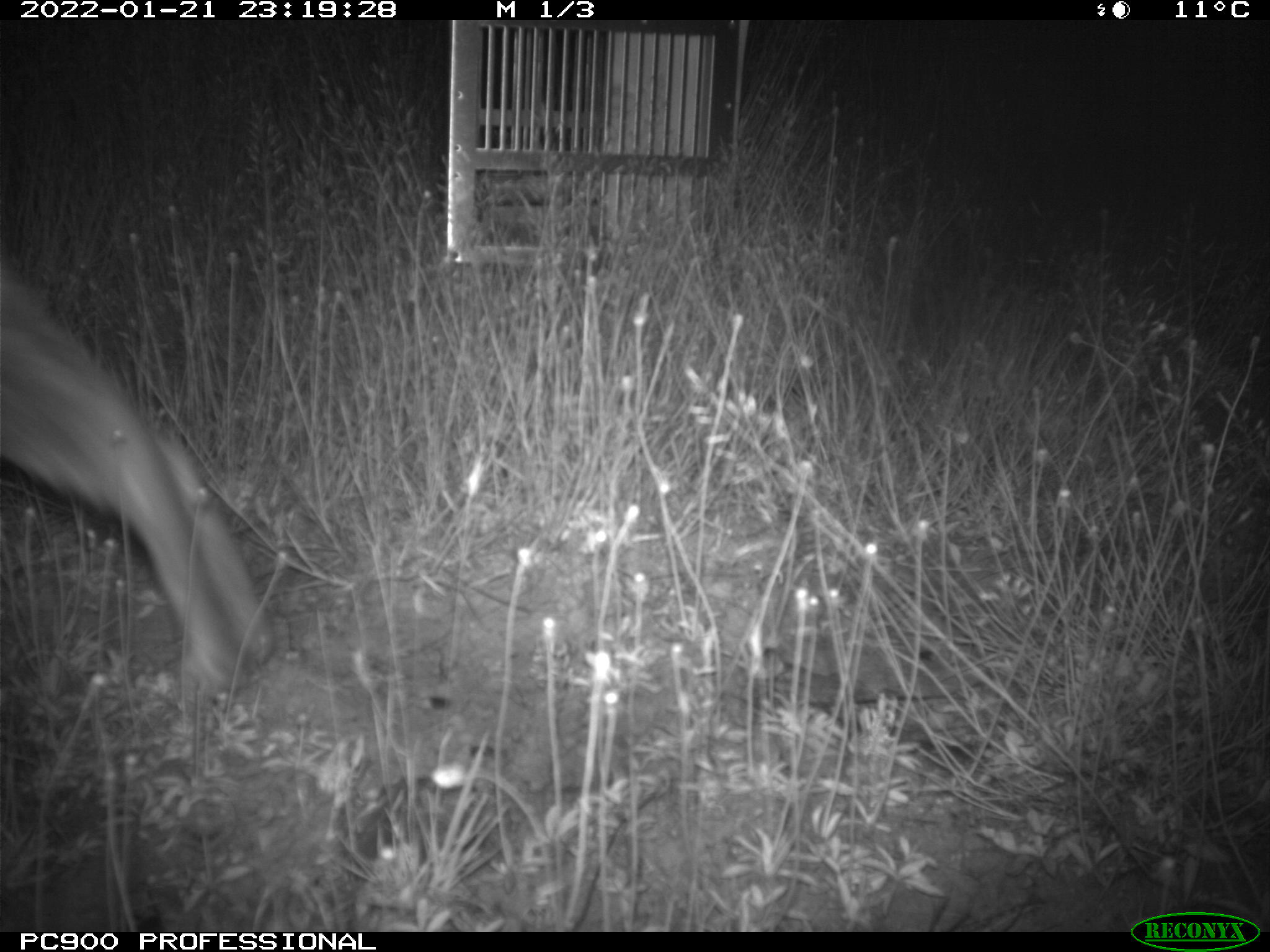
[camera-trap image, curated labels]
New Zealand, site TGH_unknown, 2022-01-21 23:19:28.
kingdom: Animalia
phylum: Chordata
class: Mammalia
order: Lagomorpha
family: Leporidae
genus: Oryctolagus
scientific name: Oryctolagus cuniculus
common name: european rabbit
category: rabbit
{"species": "rabbit (european rabbit) (Oryctolagus cuniculus)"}